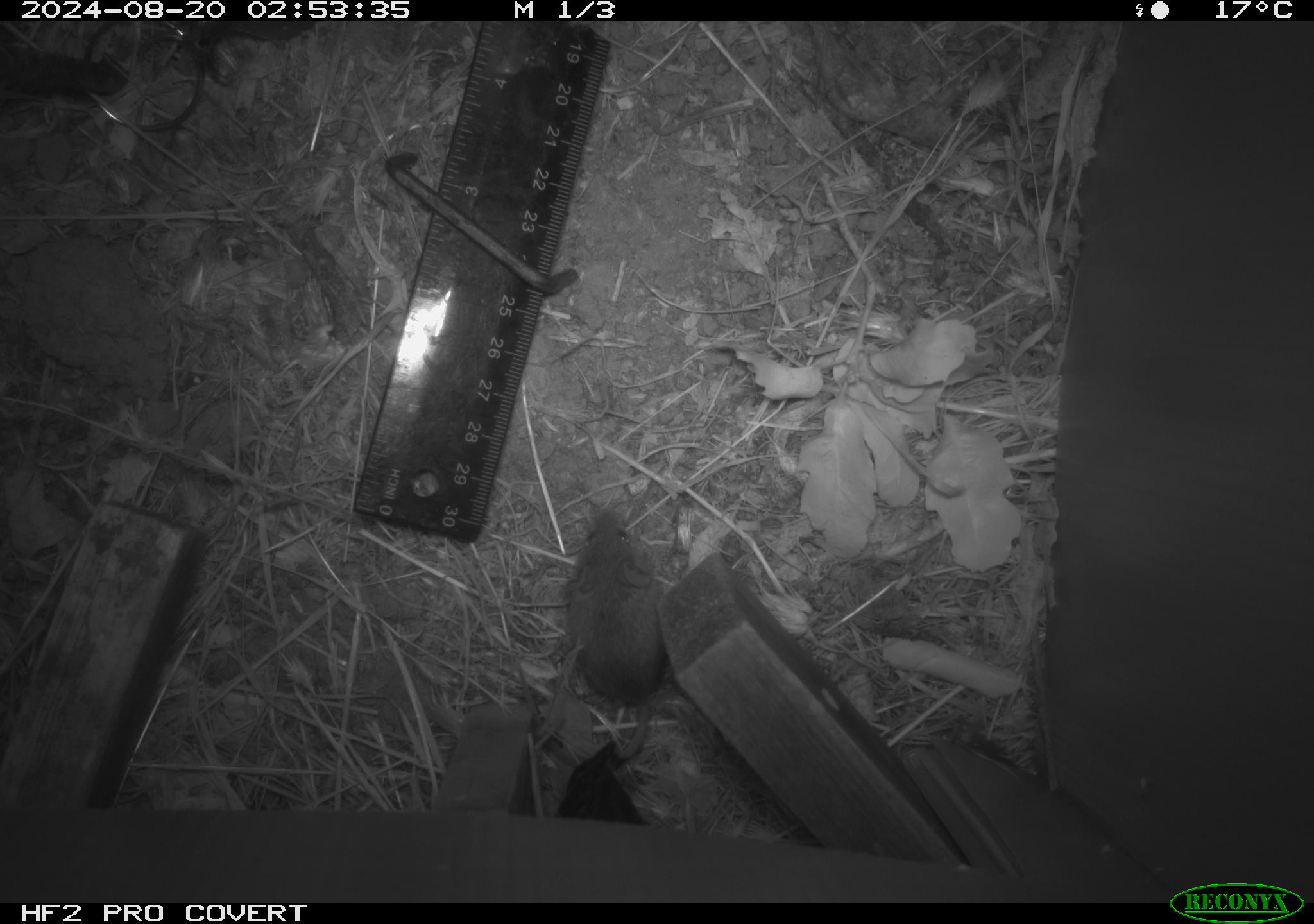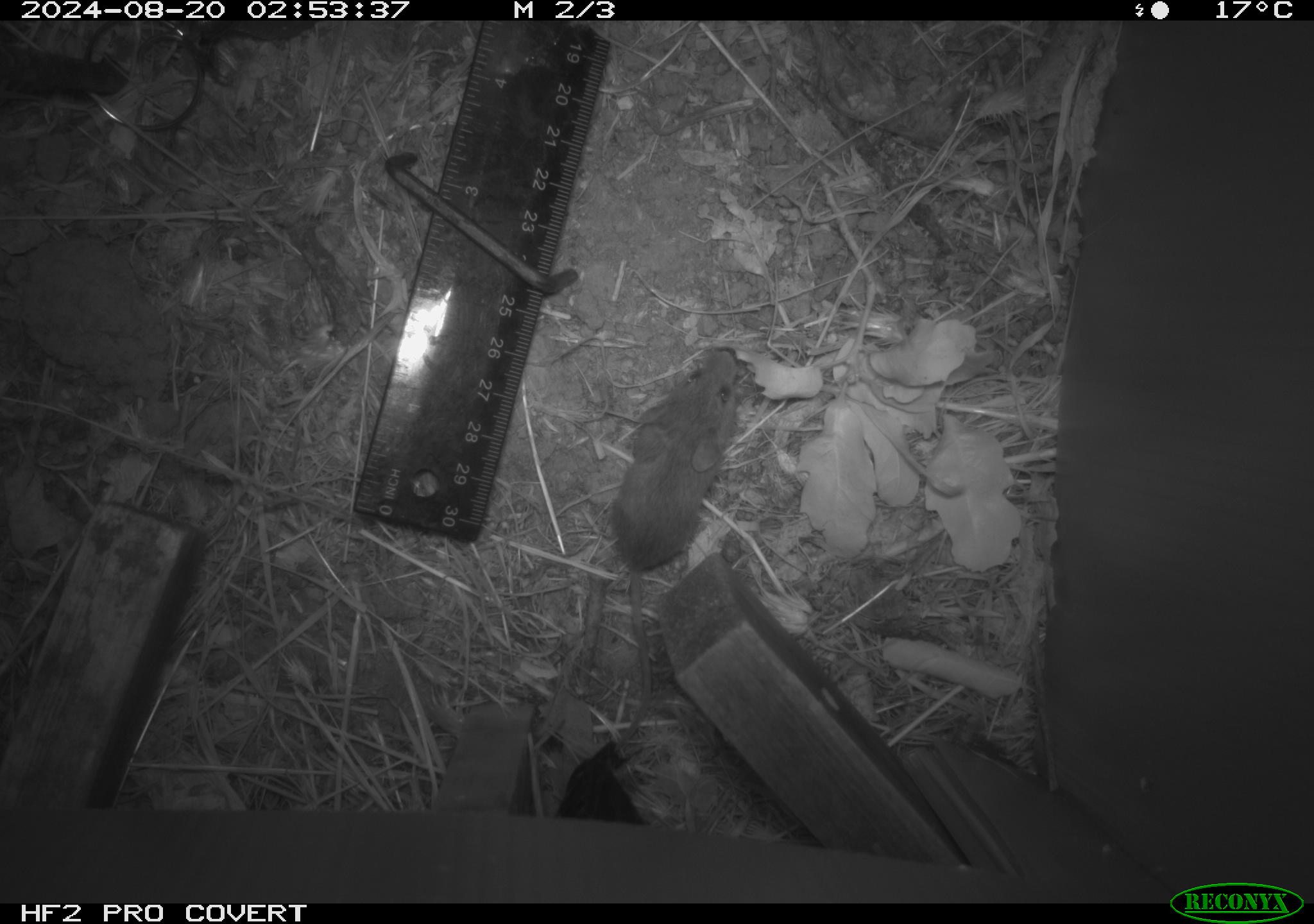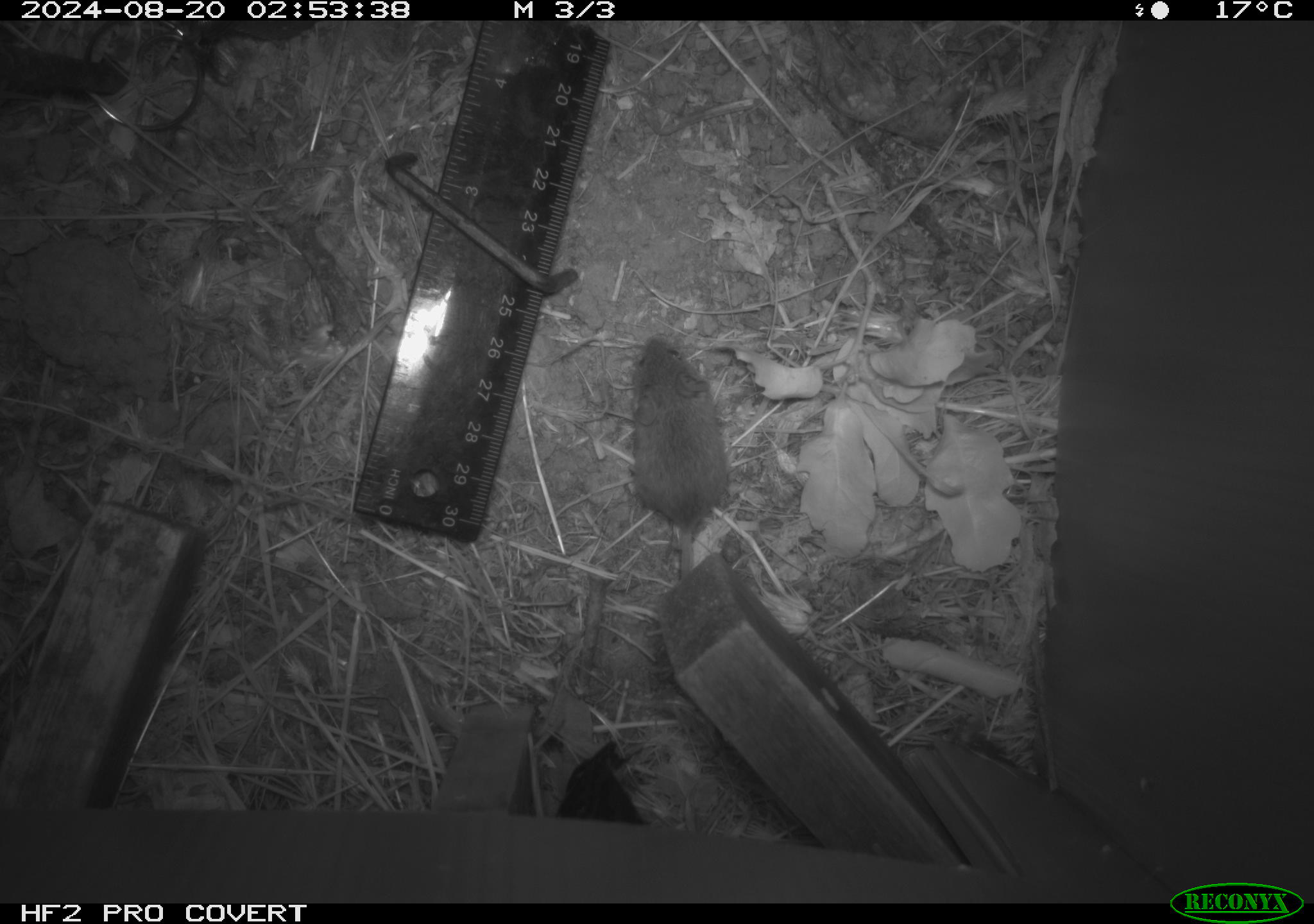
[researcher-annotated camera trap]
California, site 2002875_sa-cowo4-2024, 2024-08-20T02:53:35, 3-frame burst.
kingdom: Animalia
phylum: Chordata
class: Mammalia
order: Rodentia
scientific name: Rodentia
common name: mouse species